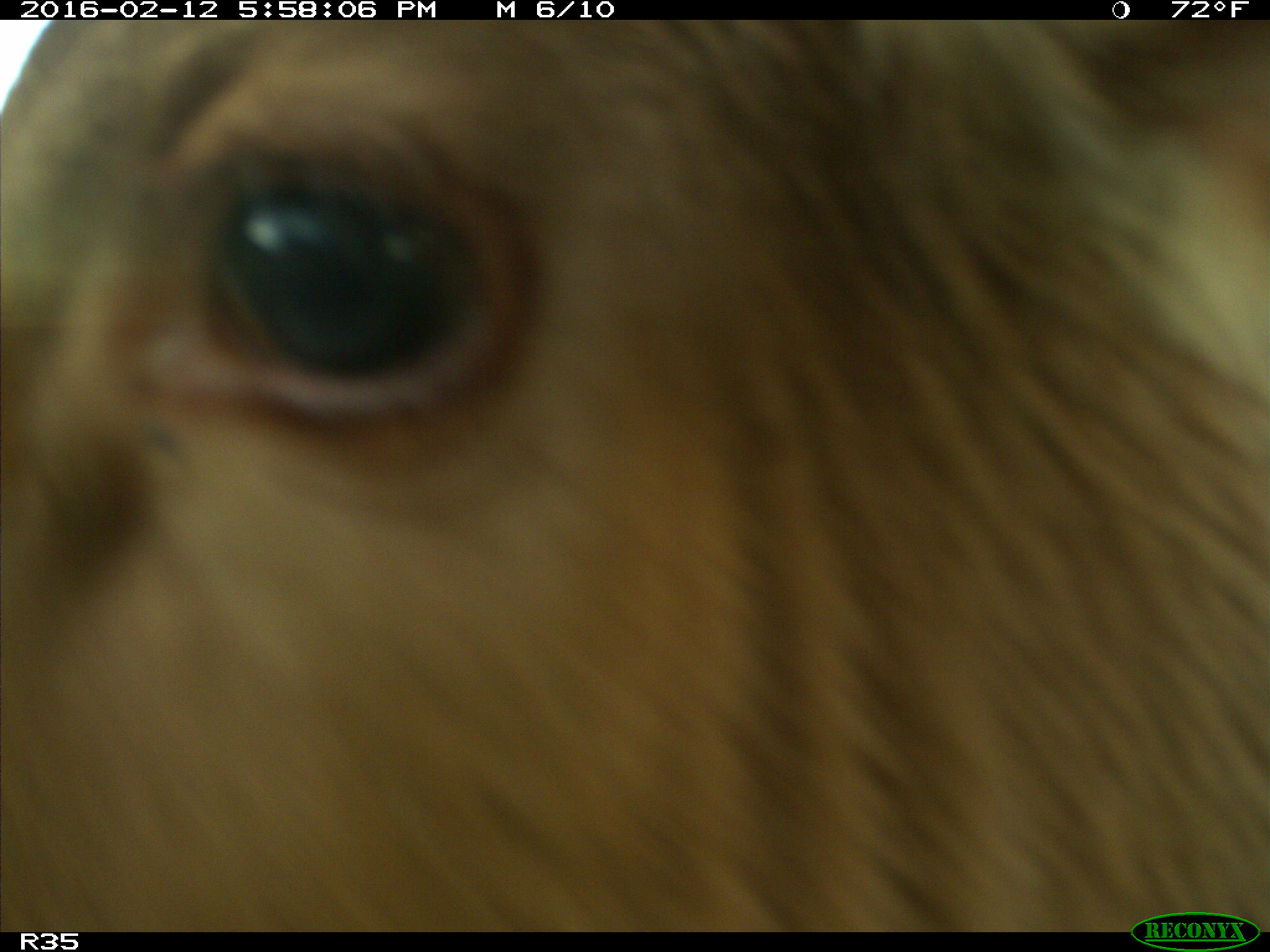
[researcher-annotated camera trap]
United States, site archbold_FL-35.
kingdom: Animalia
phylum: Chordata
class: Mammalia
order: Artiodactyla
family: Bovidae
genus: Bos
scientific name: Bos taurus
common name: domestic cow